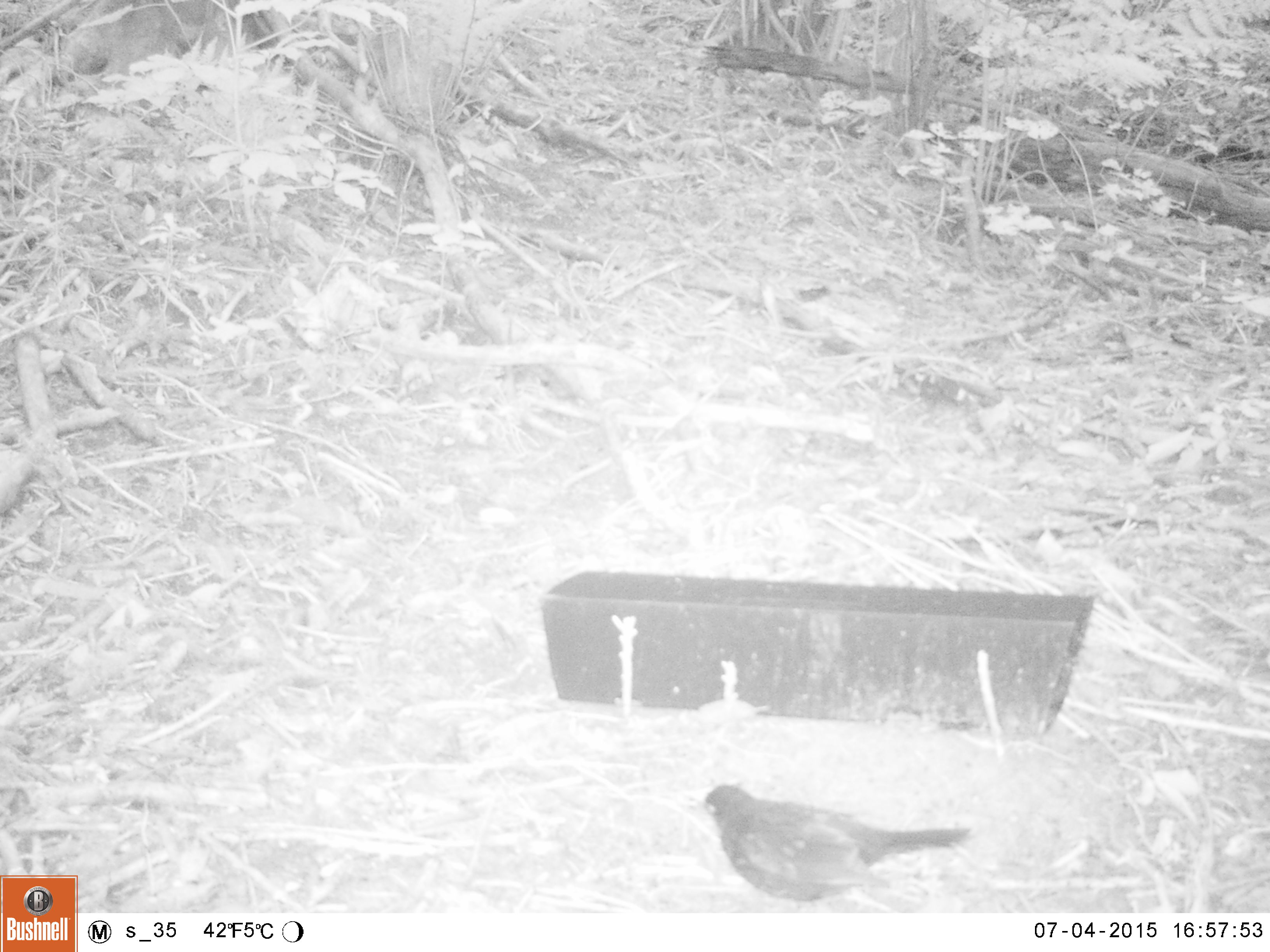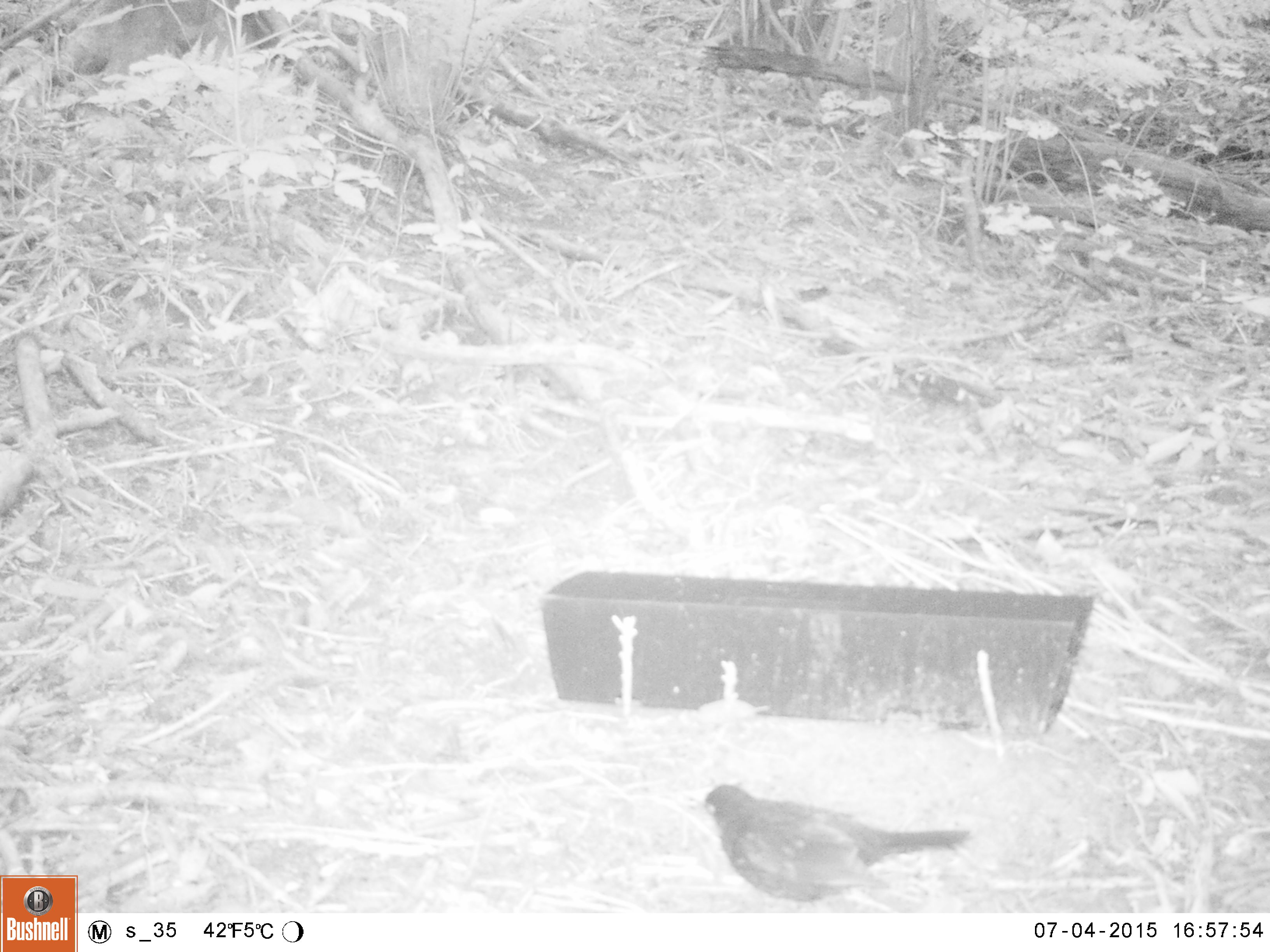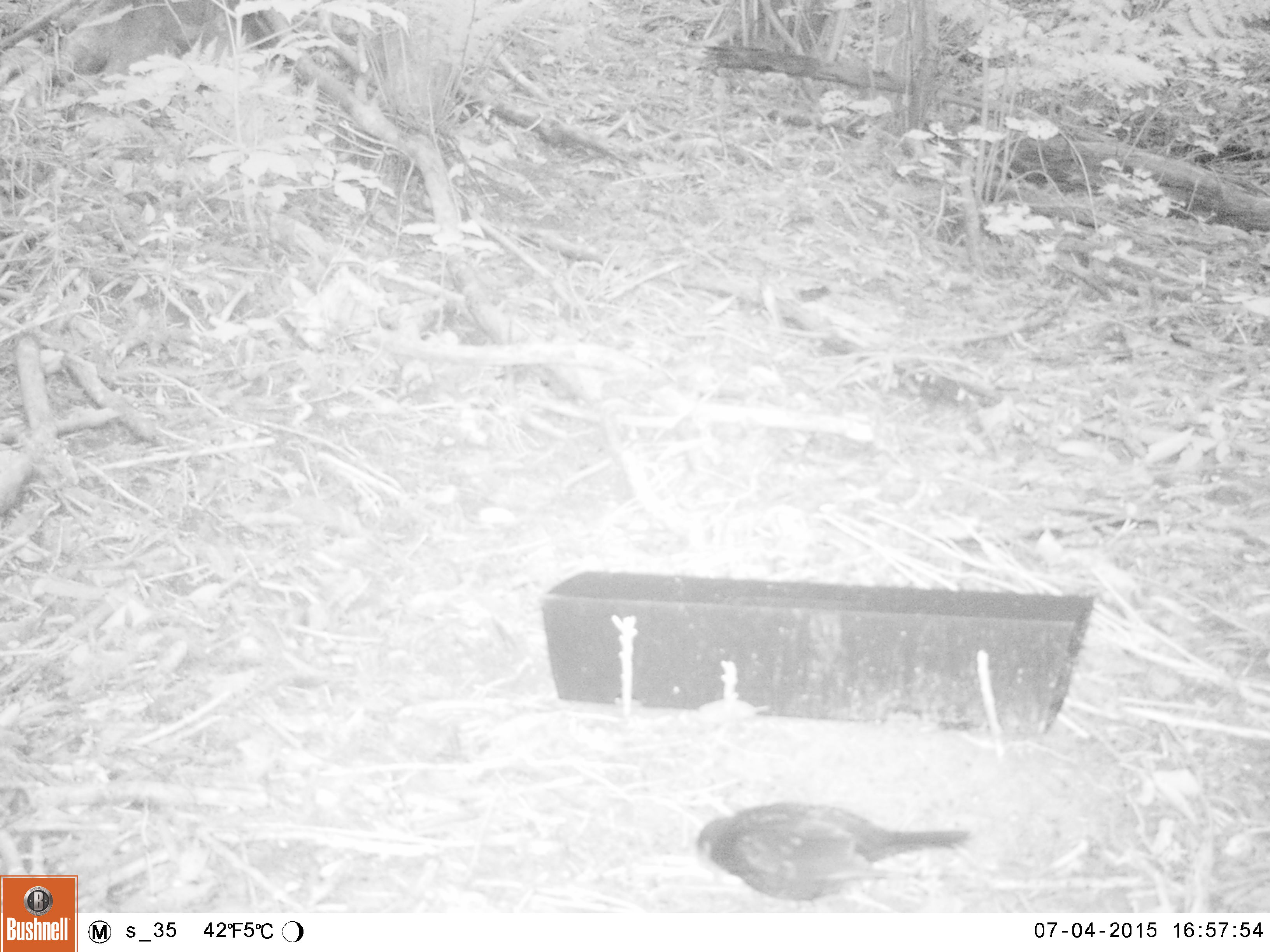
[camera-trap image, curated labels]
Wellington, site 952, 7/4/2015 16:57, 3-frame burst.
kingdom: Animalia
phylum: Chordata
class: Aves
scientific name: Aves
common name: bird